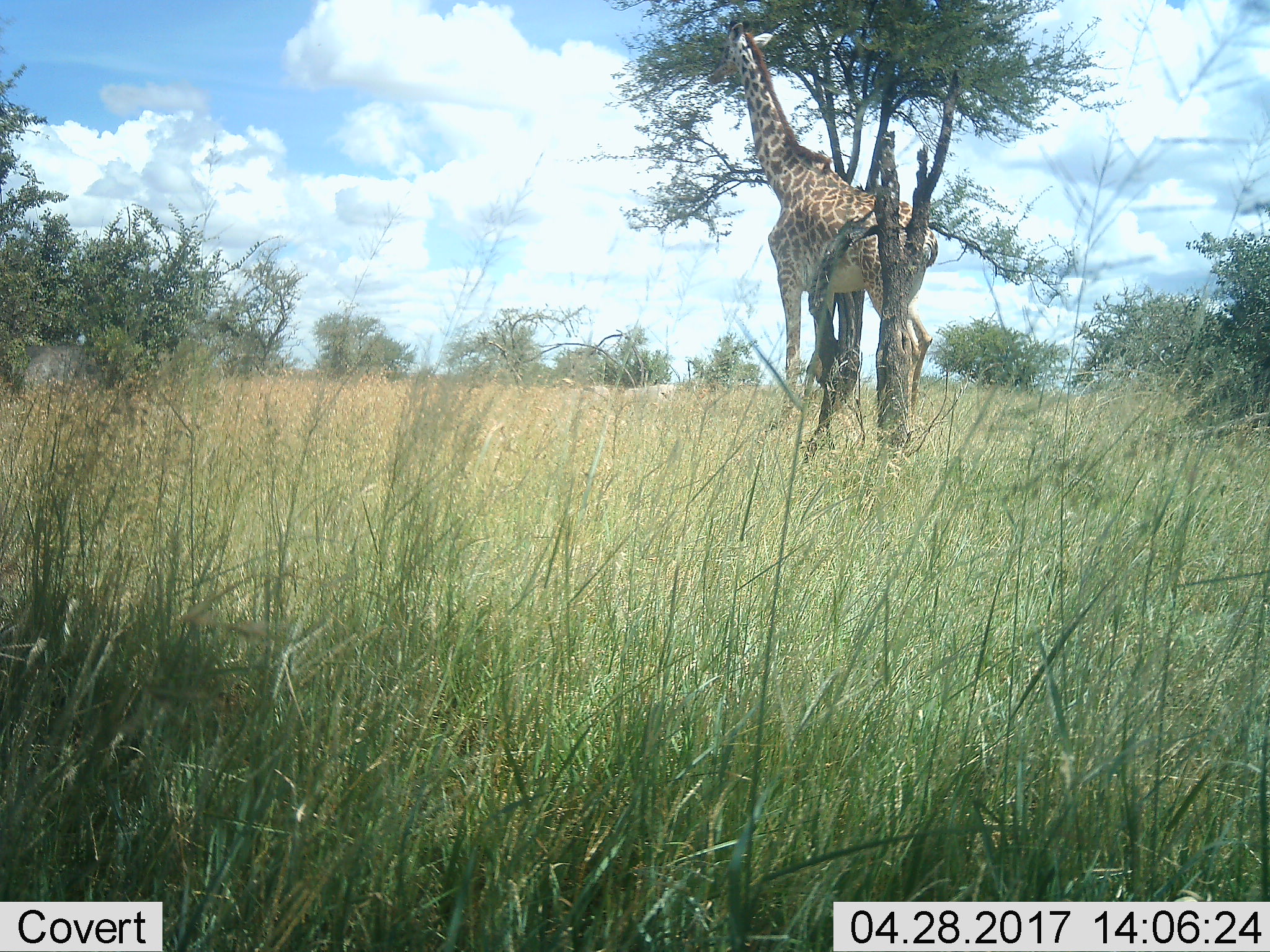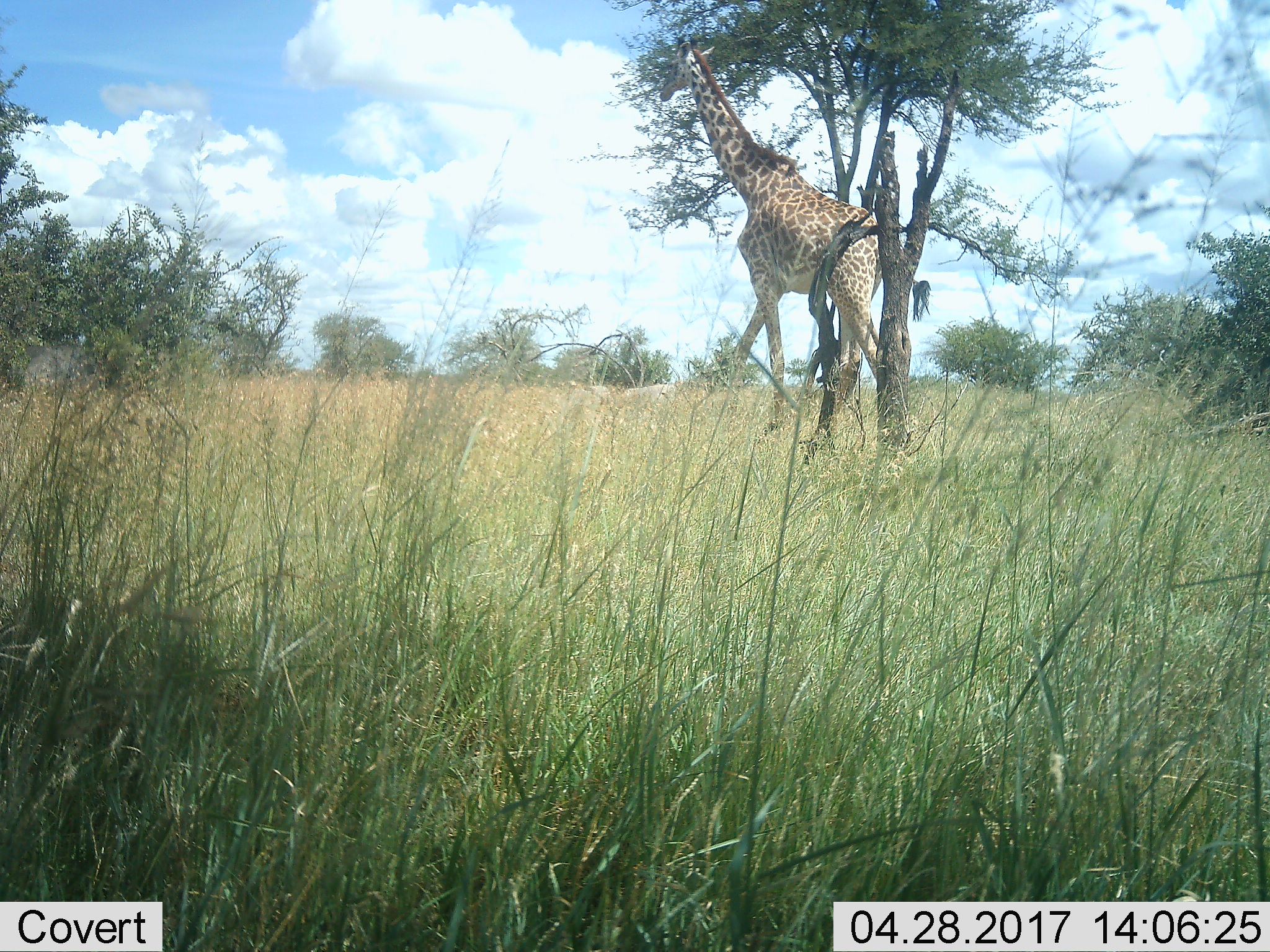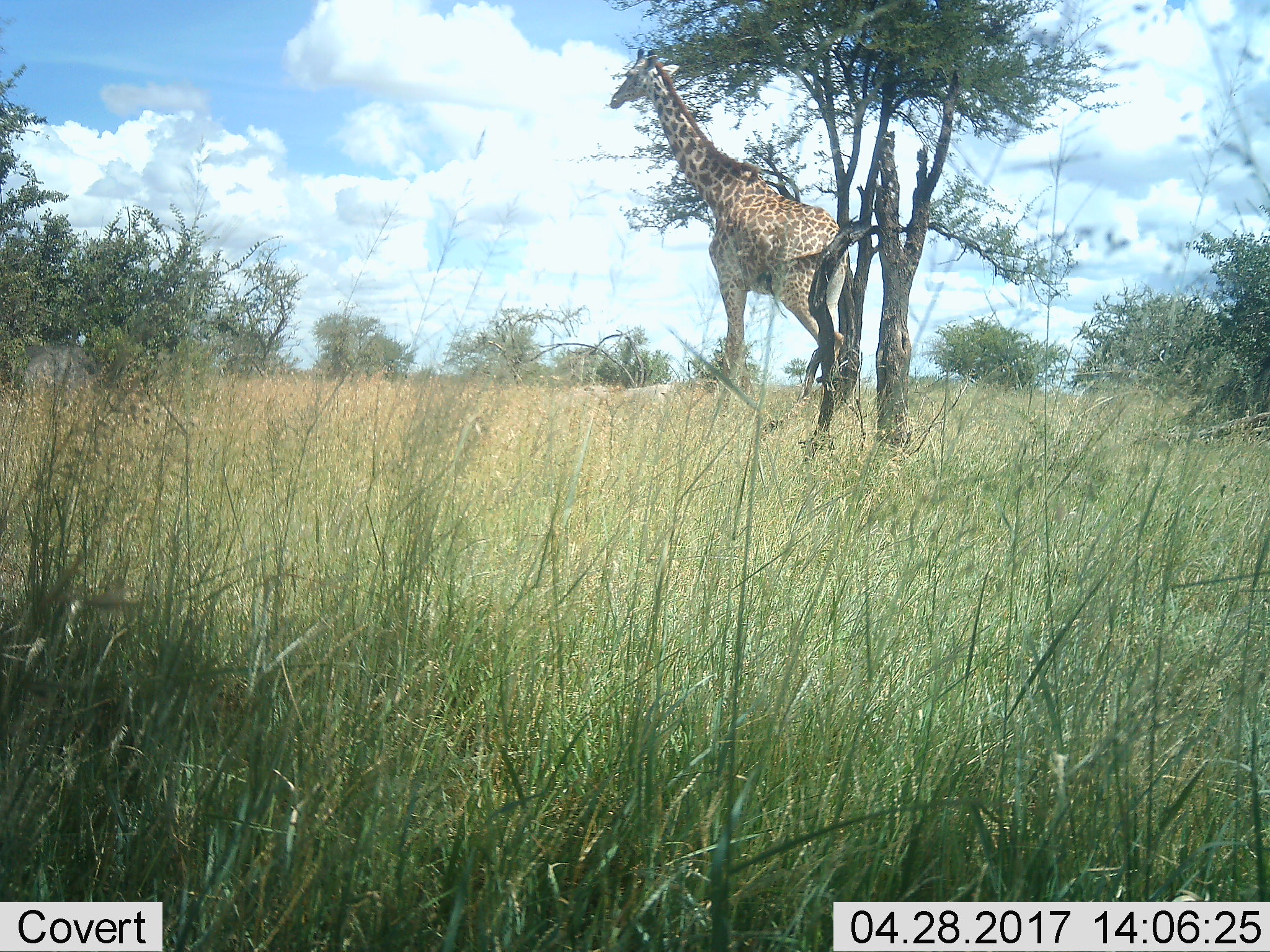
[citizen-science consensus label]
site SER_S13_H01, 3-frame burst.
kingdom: Animalia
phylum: Chordata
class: Mammalia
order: Artiodactyla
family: Giraffidae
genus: Giraffa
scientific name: Giraffa camelopardalis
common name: giraffe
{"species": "giraffe (Giraffa camelopardalis)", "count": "1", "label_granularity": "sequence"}